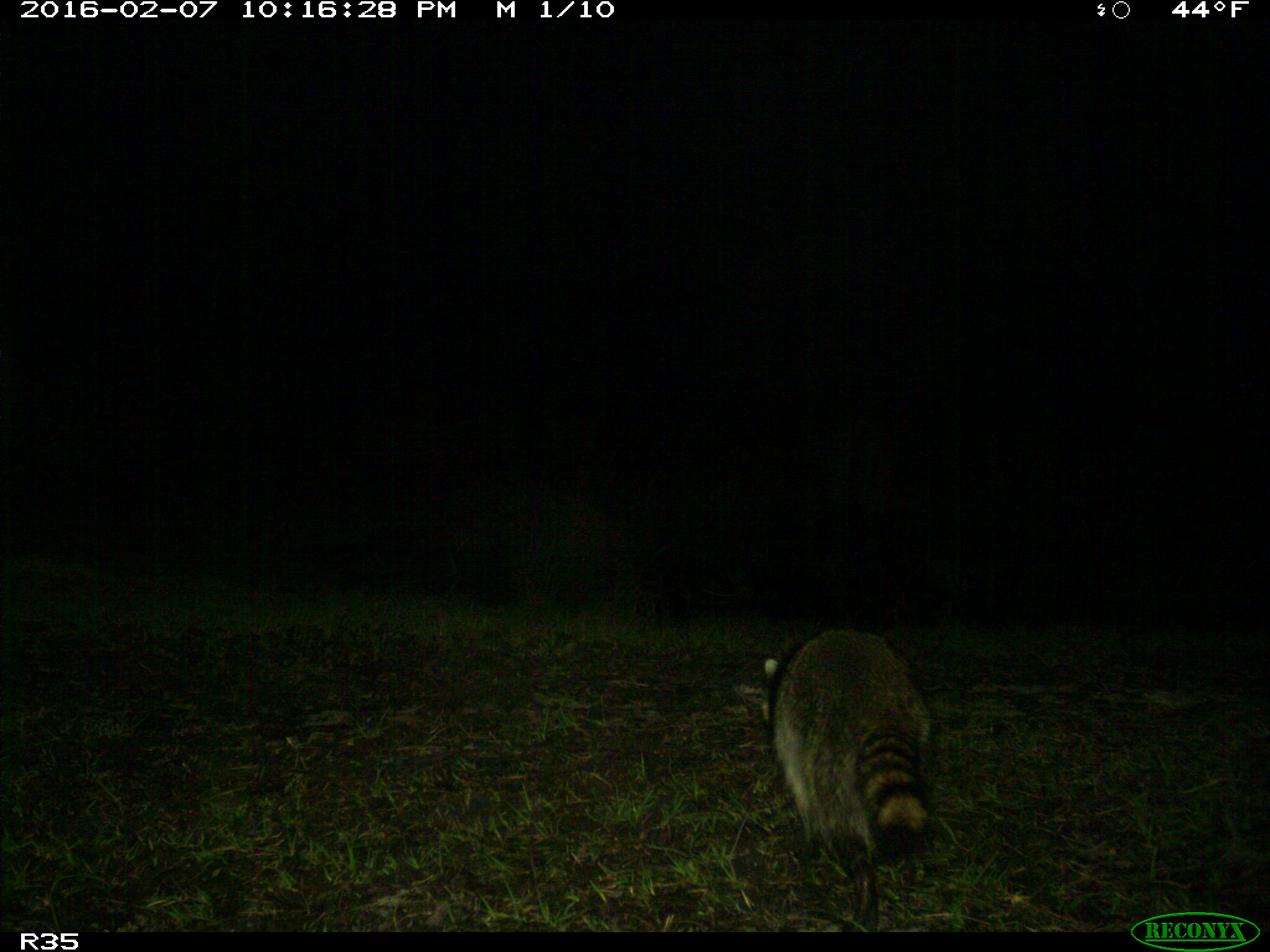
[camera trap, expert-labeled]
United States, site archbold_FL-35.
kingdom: Animalia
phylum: Chordata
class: Mammalia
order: Carnivora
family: Procyonidae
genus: Procyon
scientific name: Procyon lotor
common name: common raccoon